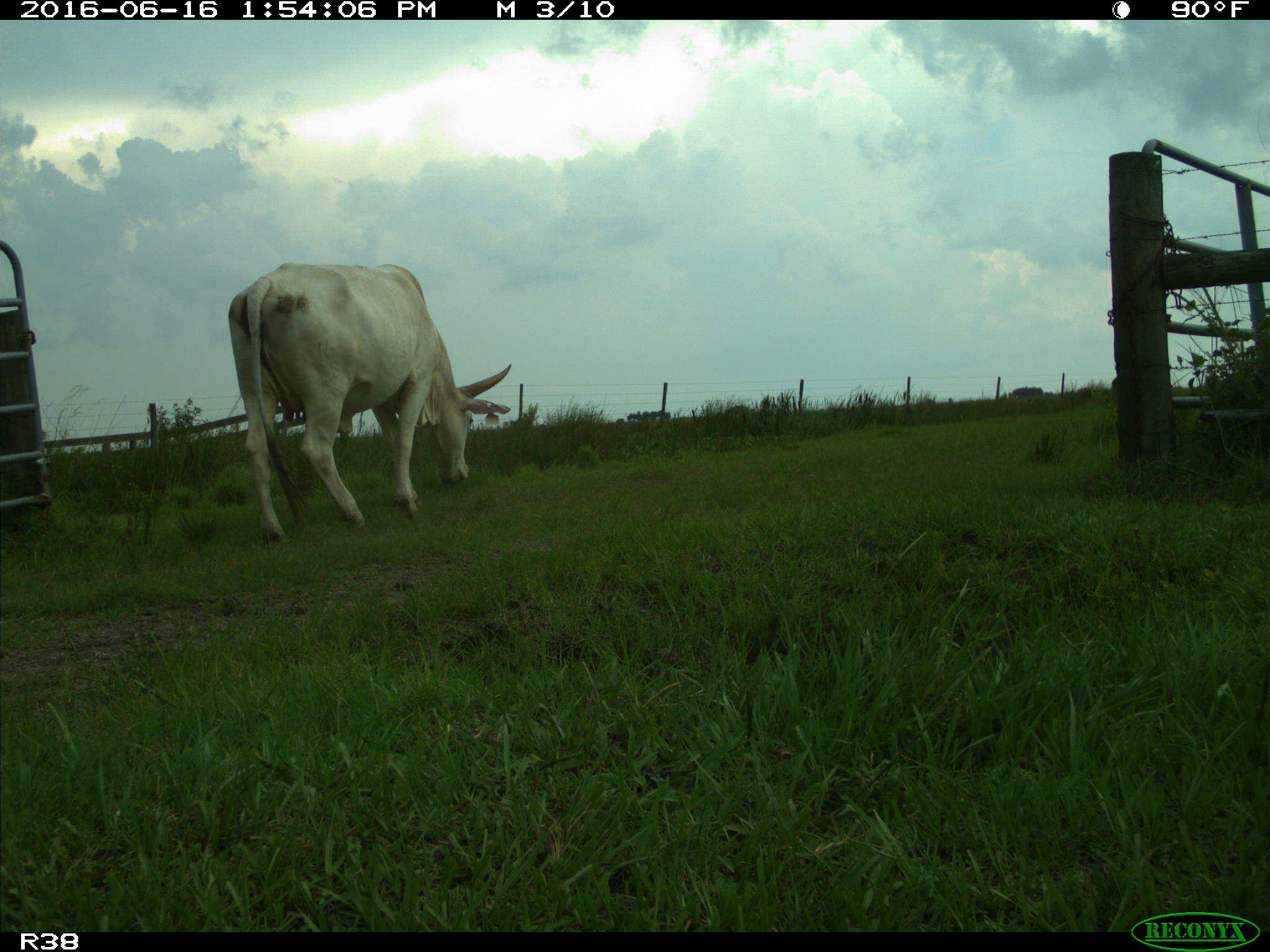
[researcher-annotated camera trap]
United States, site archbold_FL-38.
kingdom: Animalia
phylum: Chordata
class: Mammalia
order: Artiodactyla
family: Bovidae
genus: Bos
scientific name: Bos taurus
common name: domestic cow